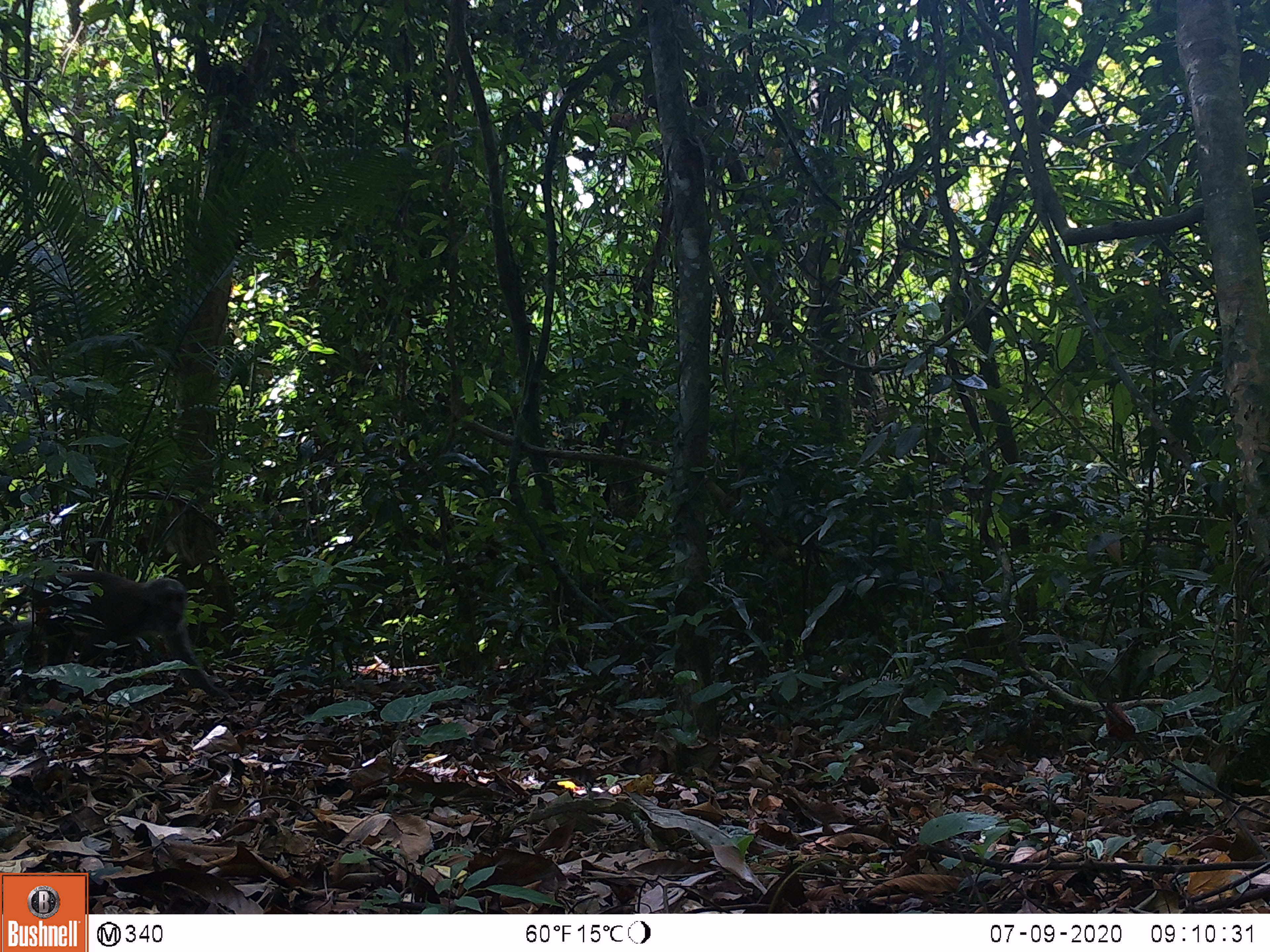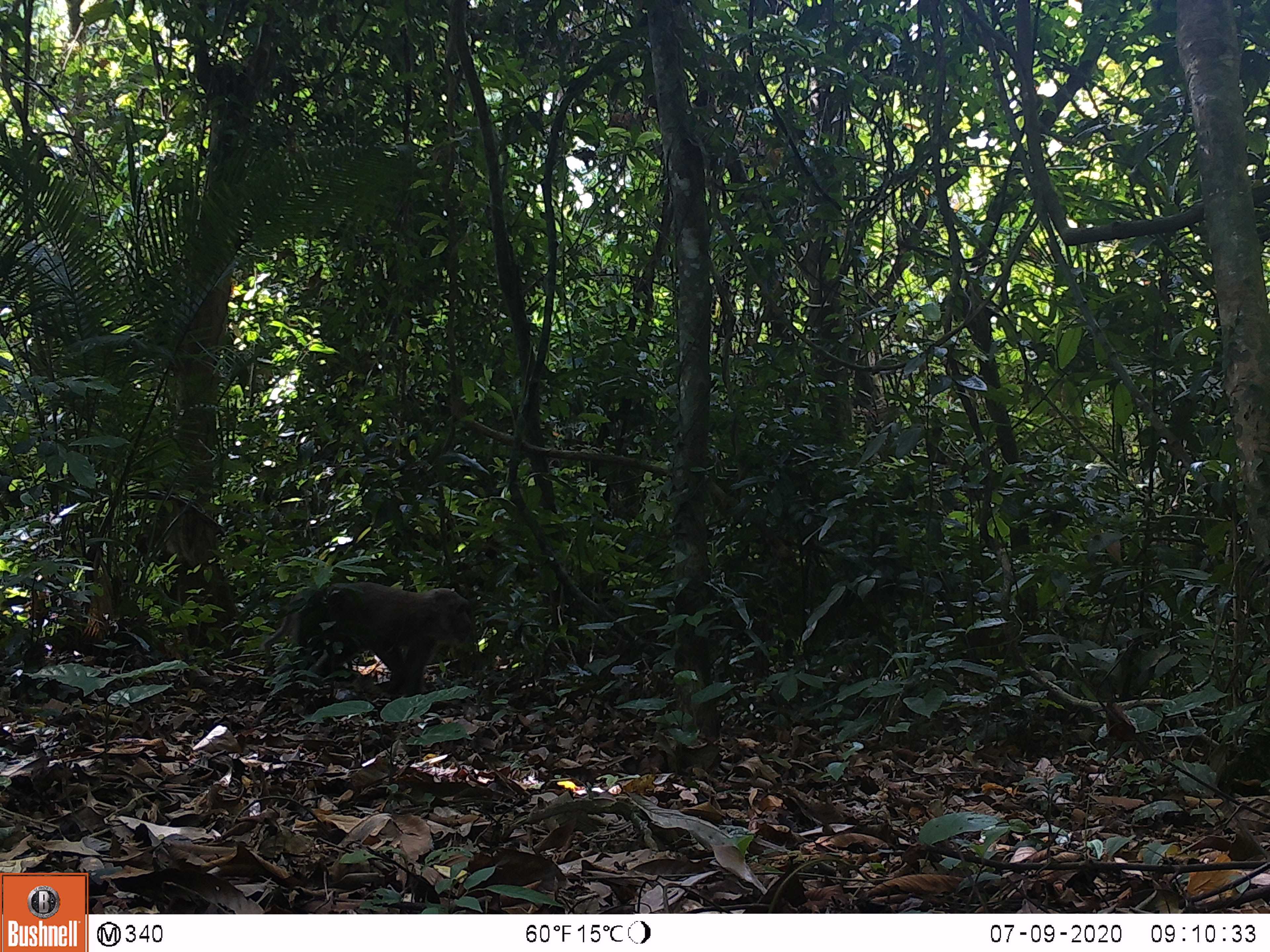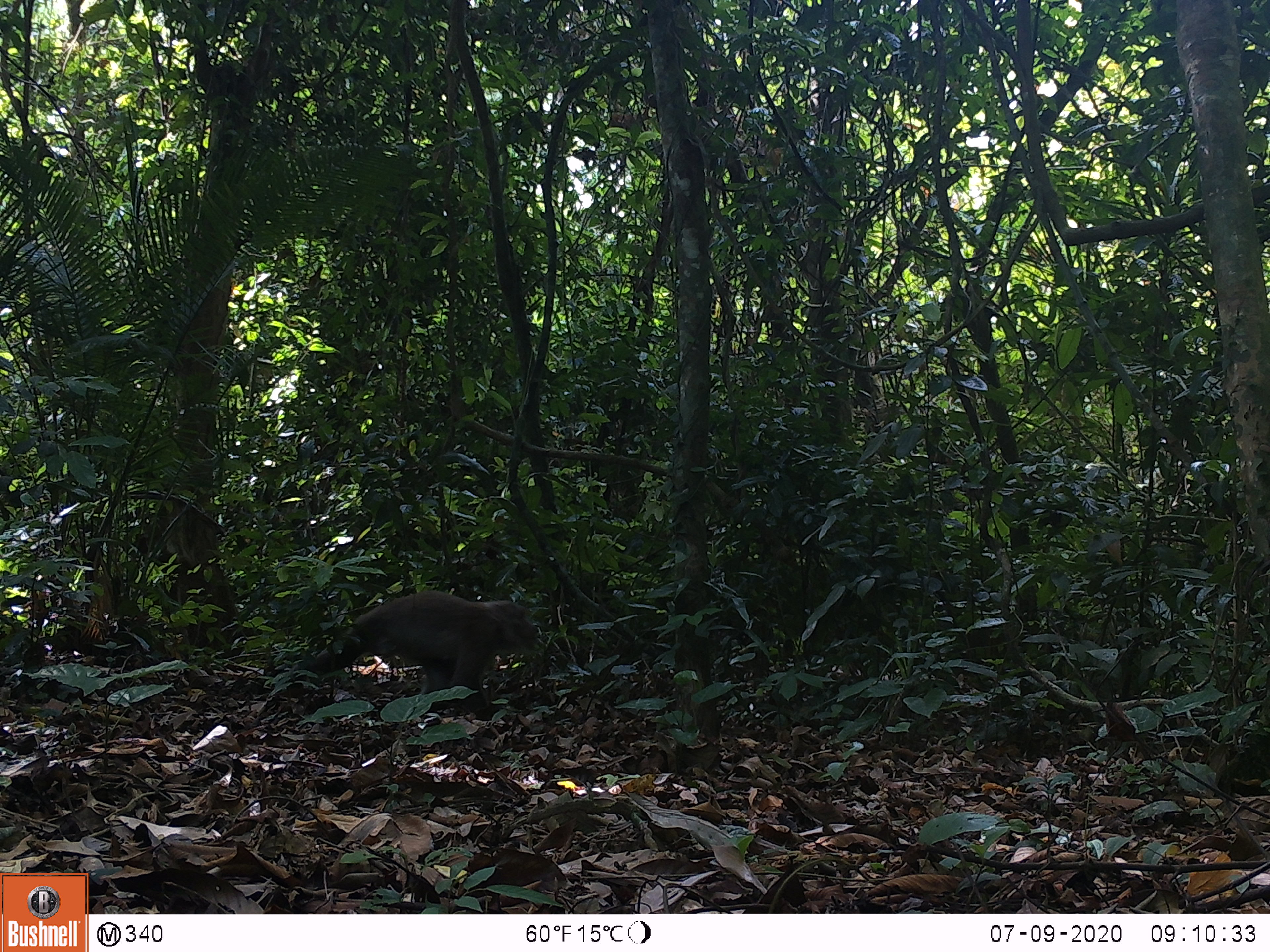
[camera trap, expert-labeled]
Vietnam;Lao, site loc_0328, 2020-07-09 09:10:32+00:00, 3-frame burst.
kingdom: Animalia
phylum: Chordata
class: Mammalia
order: Primates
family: Cercopithecidae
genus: Macaca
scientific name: Macaca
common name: macaques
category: assam or rhesus macaque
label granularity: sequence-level